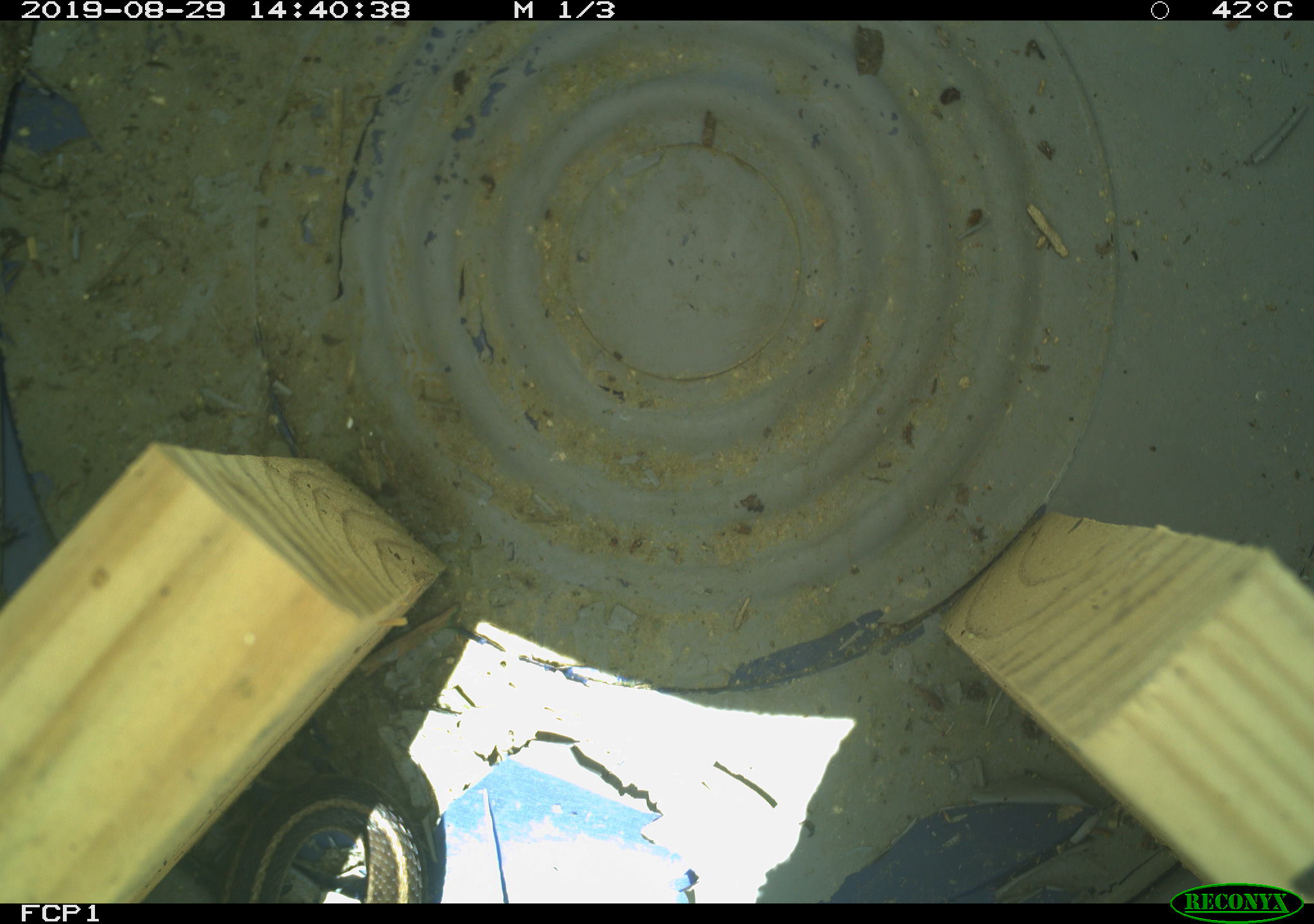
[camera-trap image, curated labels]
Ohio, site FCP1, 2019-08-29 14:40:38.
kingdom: Animalia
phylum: Chordata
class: Reptilia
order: Squamata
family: Colubridae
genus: Thamnophis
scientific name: Thamnophis sirtalis sirtalis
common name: eastern gartersnake